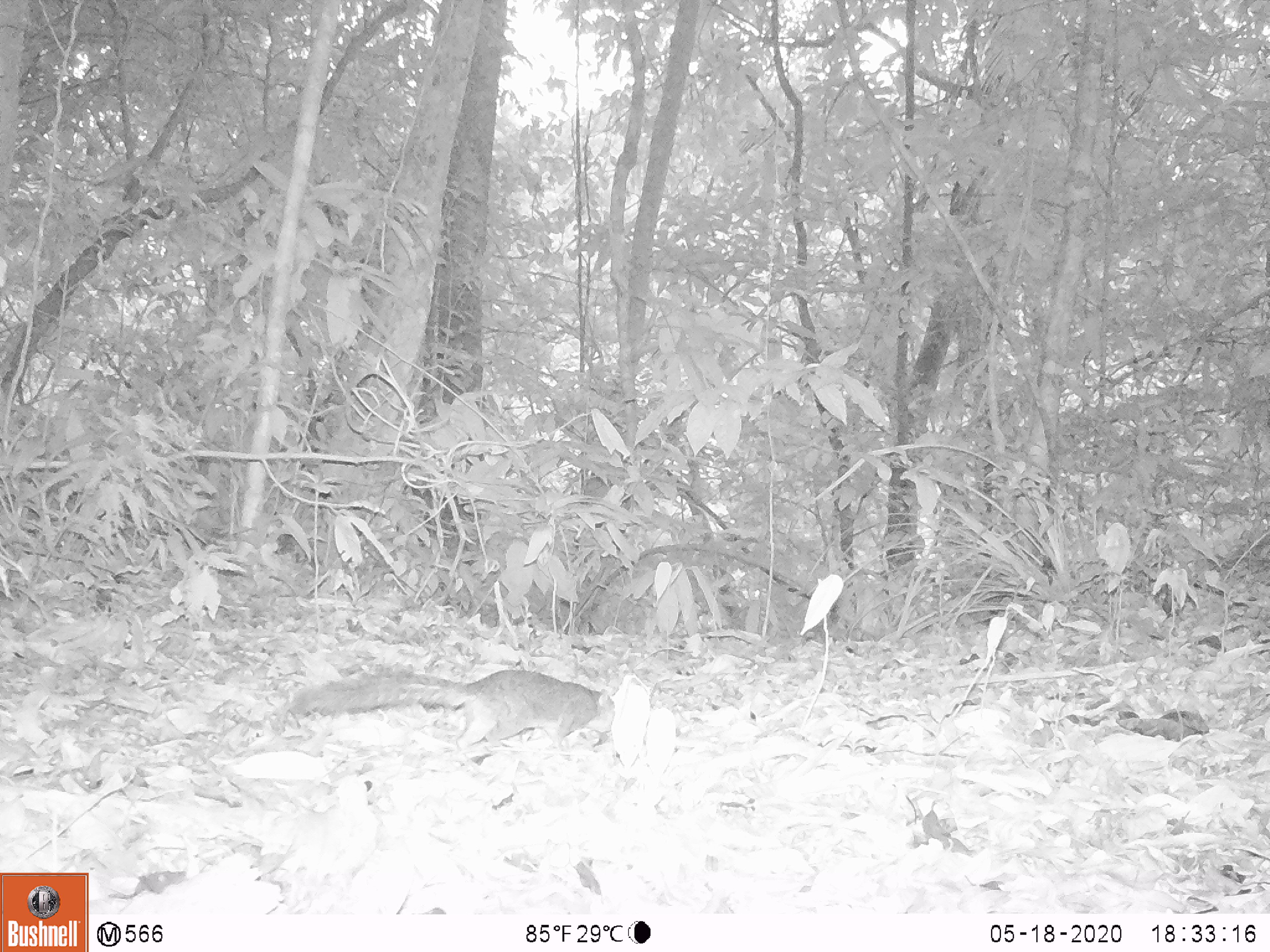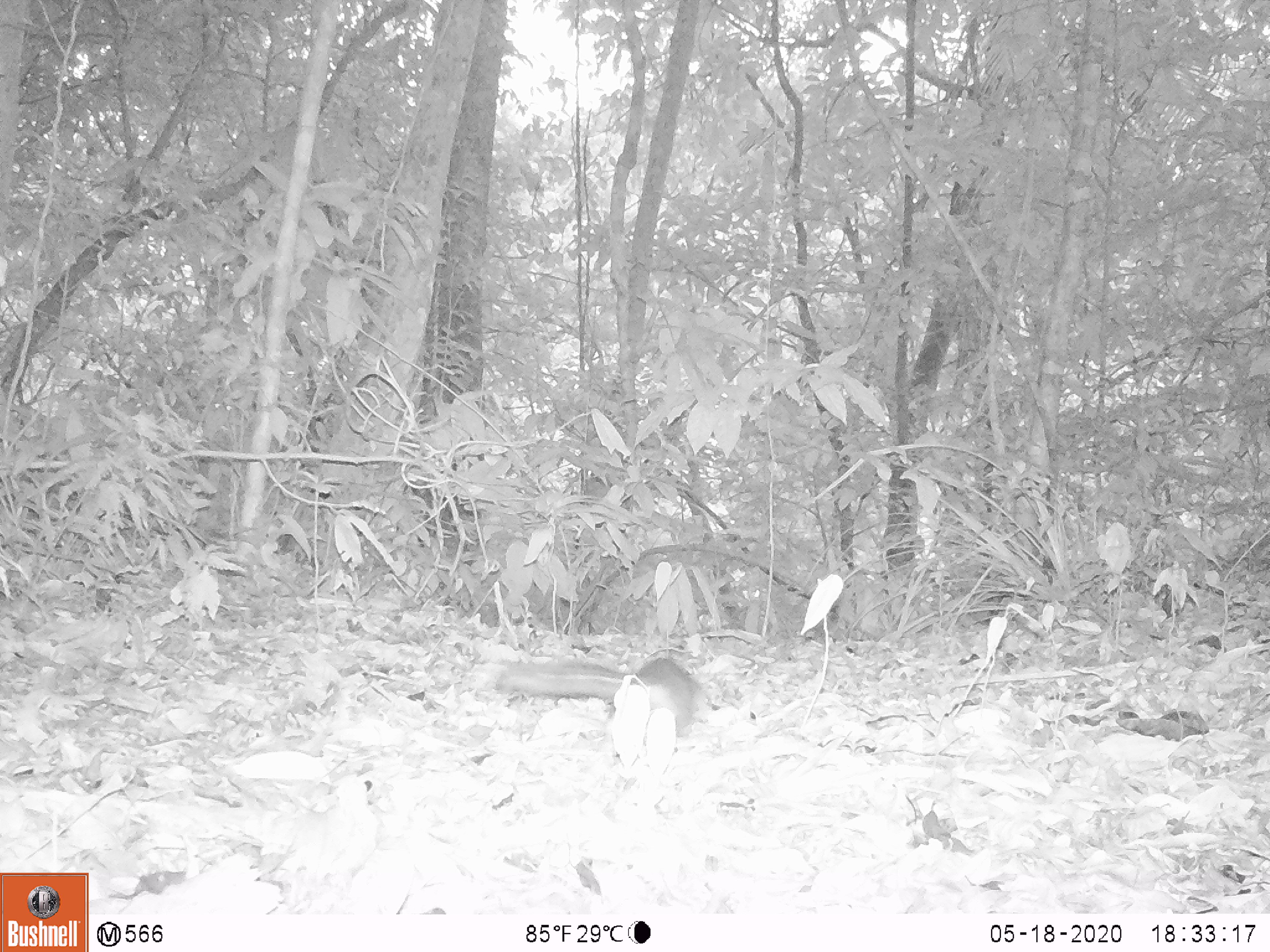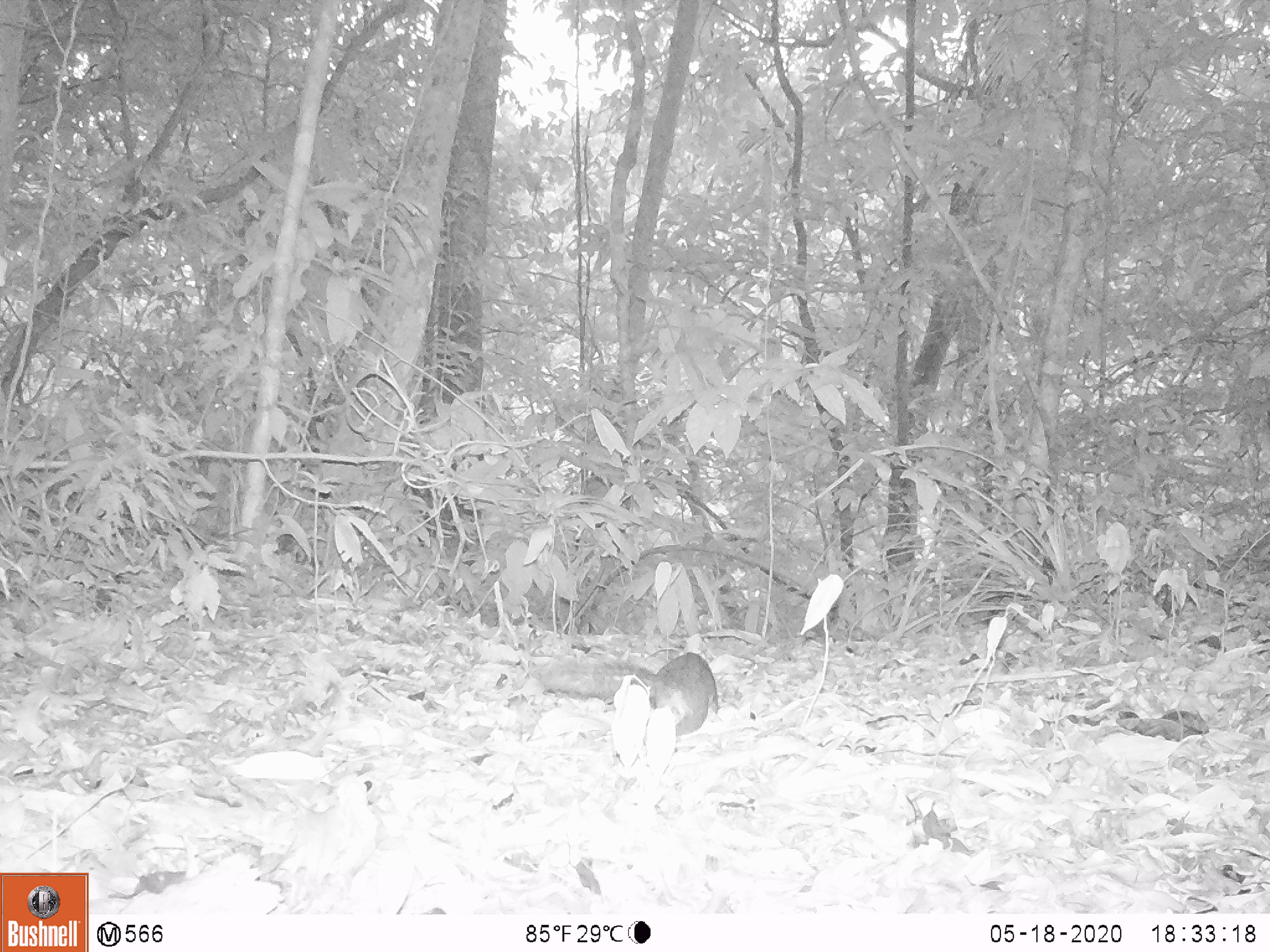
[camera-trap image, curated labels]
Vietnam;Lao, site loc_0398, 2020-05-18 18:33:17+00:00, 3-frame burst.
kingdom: Animalia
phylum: Chordata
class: Mammalia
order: Rodentia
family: Sciuridae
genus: Dremomys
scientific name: Dremomys rufigenis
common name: red-cheeked squirrel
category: red cheeked squirrel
Red cheeked squirrel (red-cheeked squirrel) (Dremomys rufigenis). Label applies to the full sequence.